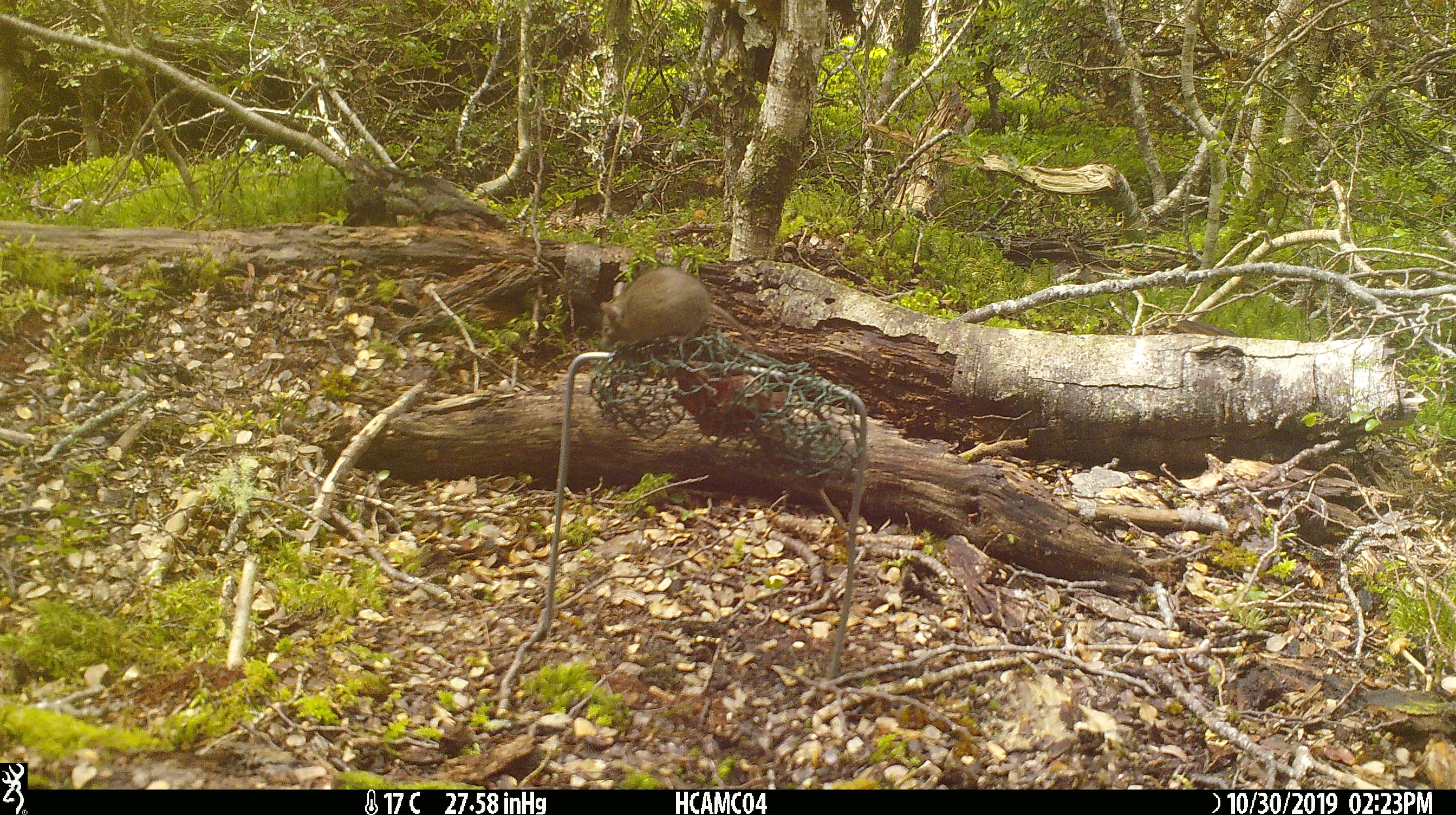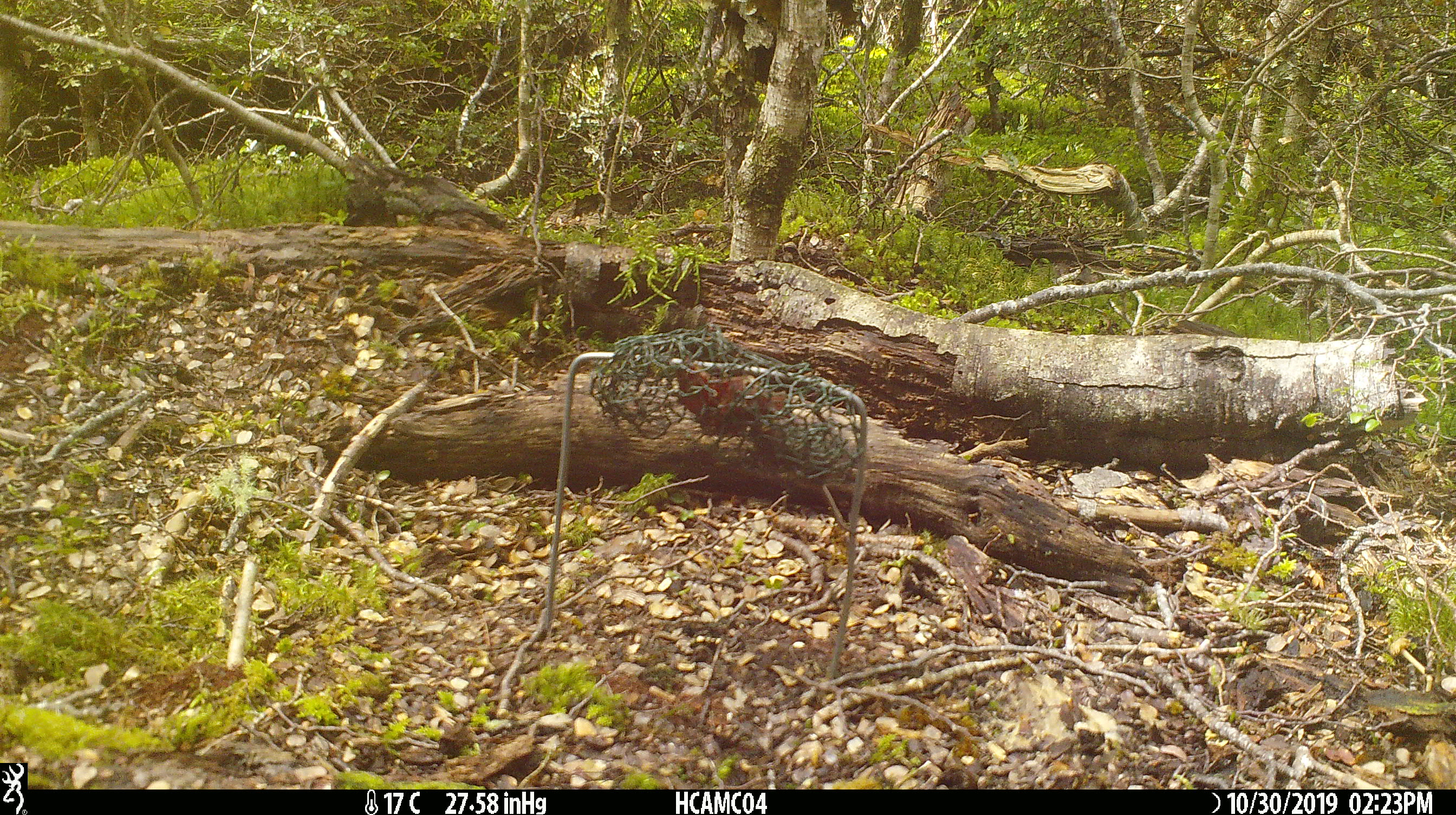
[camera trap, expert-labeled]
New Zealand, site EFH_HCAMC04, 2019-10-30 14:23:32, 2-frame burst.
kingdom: Animalia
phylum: Chordata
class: Mammalia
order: Rodentia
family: Muridae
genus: Mus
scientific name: Mus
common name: mouse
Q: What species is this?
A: Mouse (Mus).